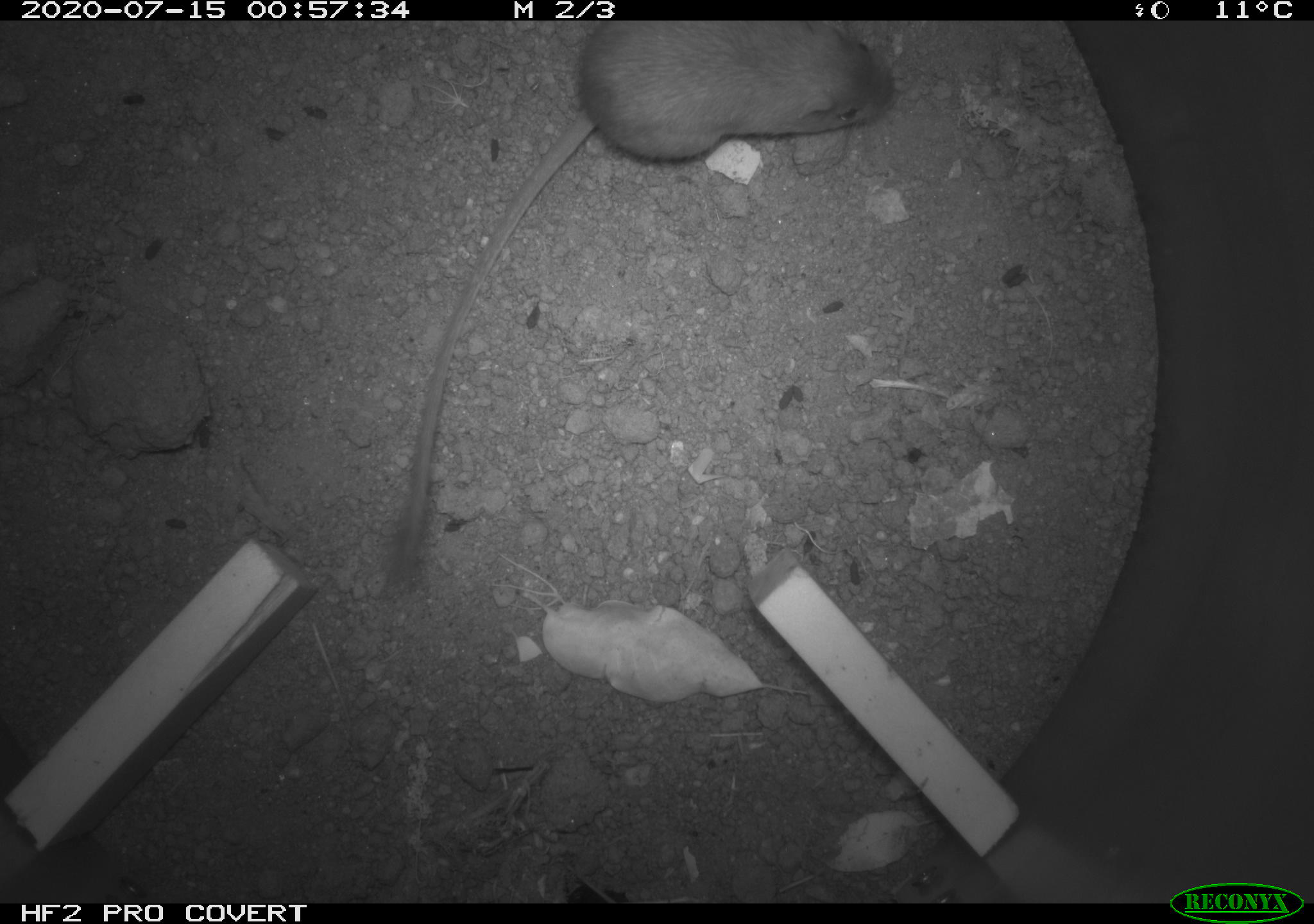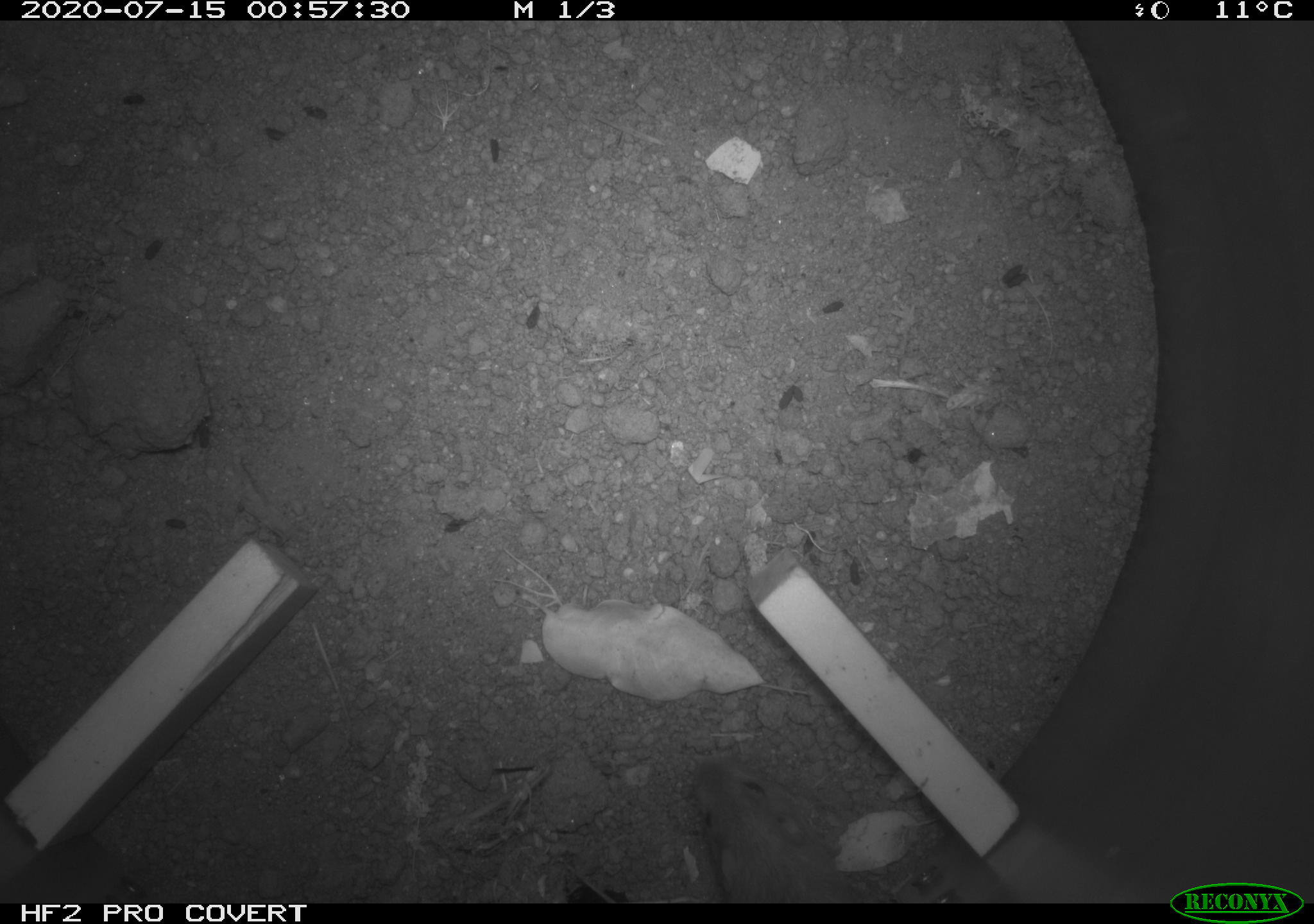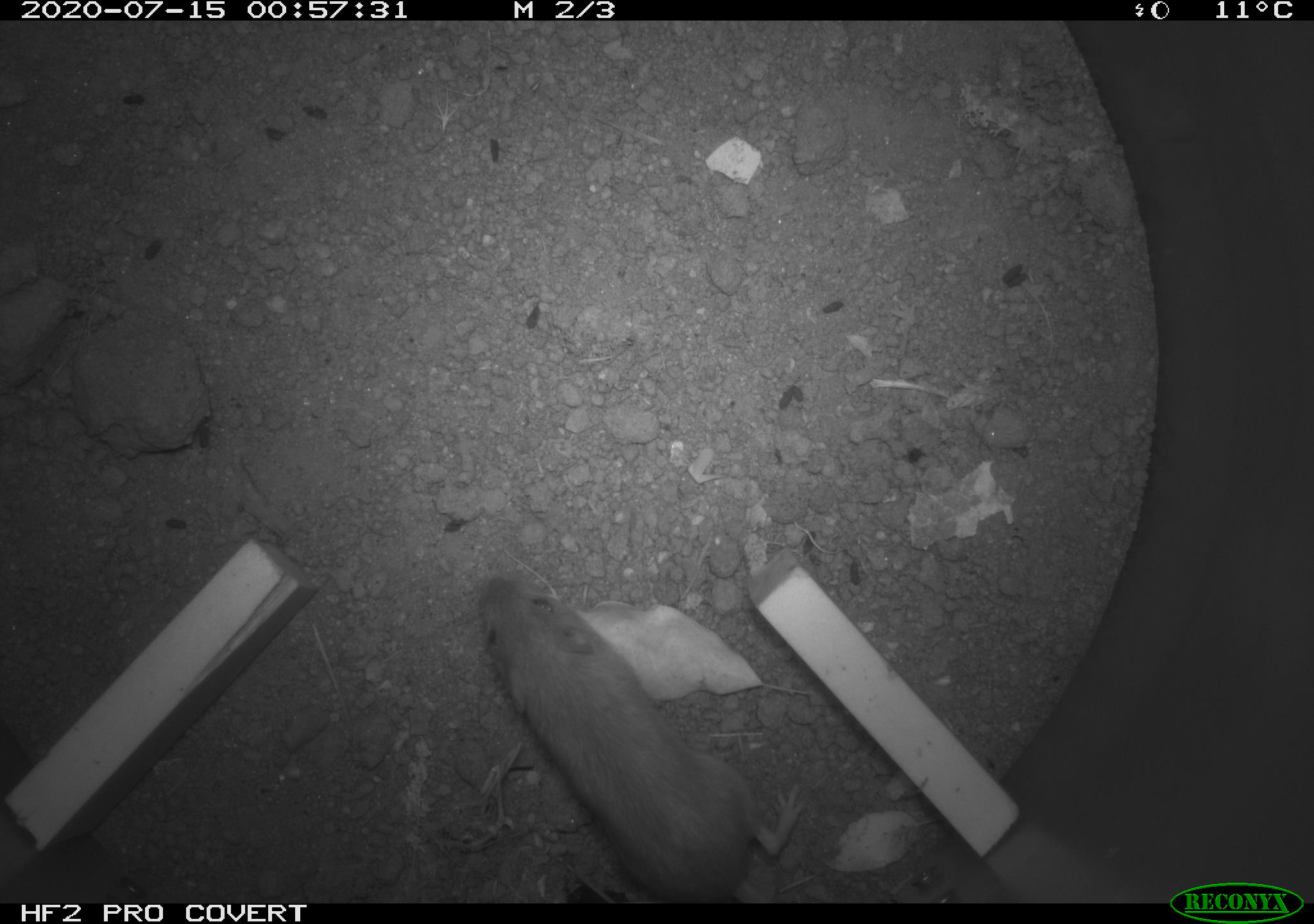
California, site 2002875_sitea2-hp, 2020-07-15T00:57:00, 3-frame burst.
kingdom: Animalia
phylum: Chordata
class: Mammalia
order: Rodentia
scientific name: Rodentia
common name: rodent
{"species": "rodent (Rodentia)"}